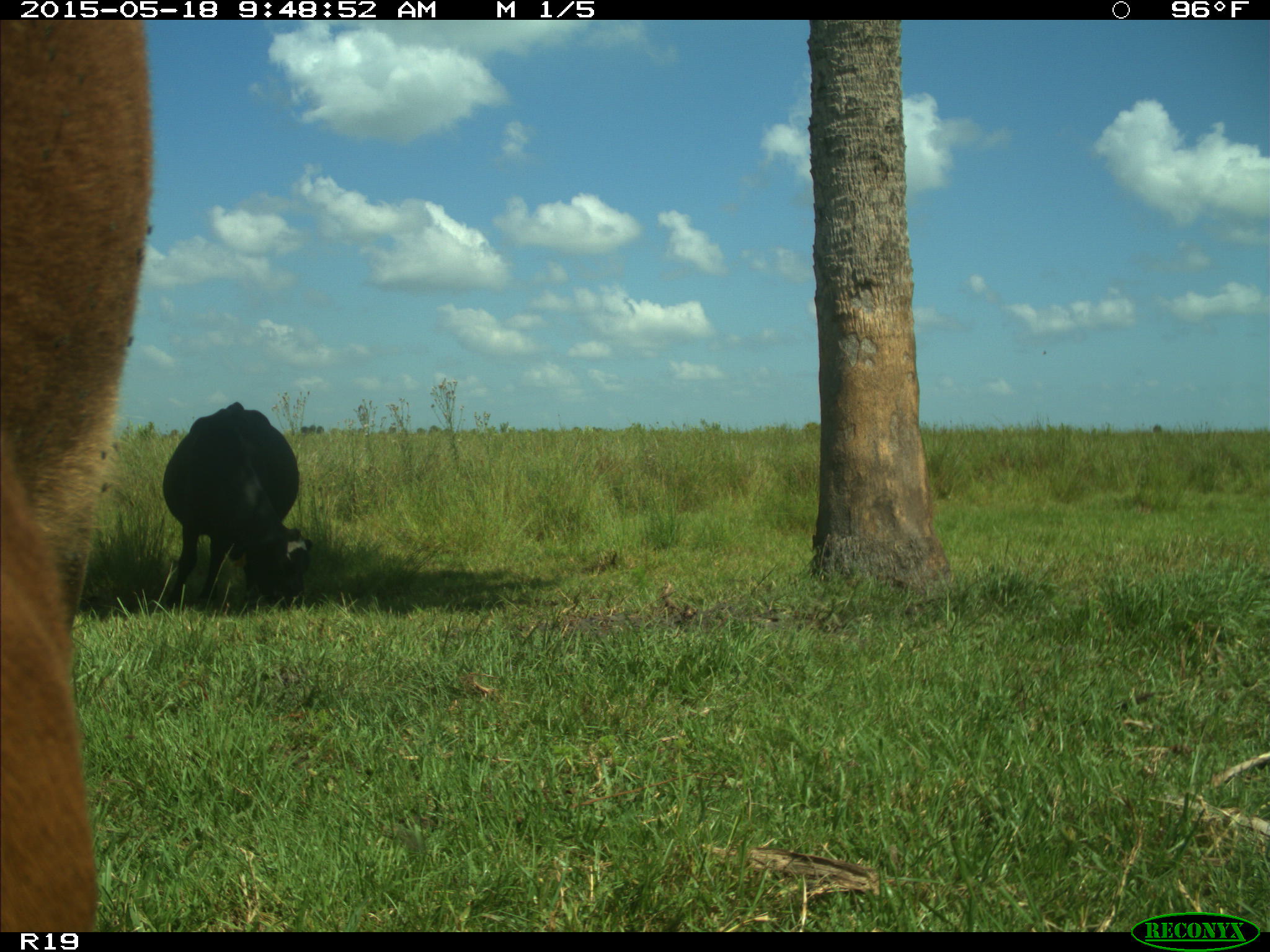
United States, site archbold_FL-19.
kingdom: Animalia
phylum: Chordata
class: Mammalia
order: Artiodactyla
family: Bovidae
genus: Bos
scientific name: Bos taurus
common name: domestic cow